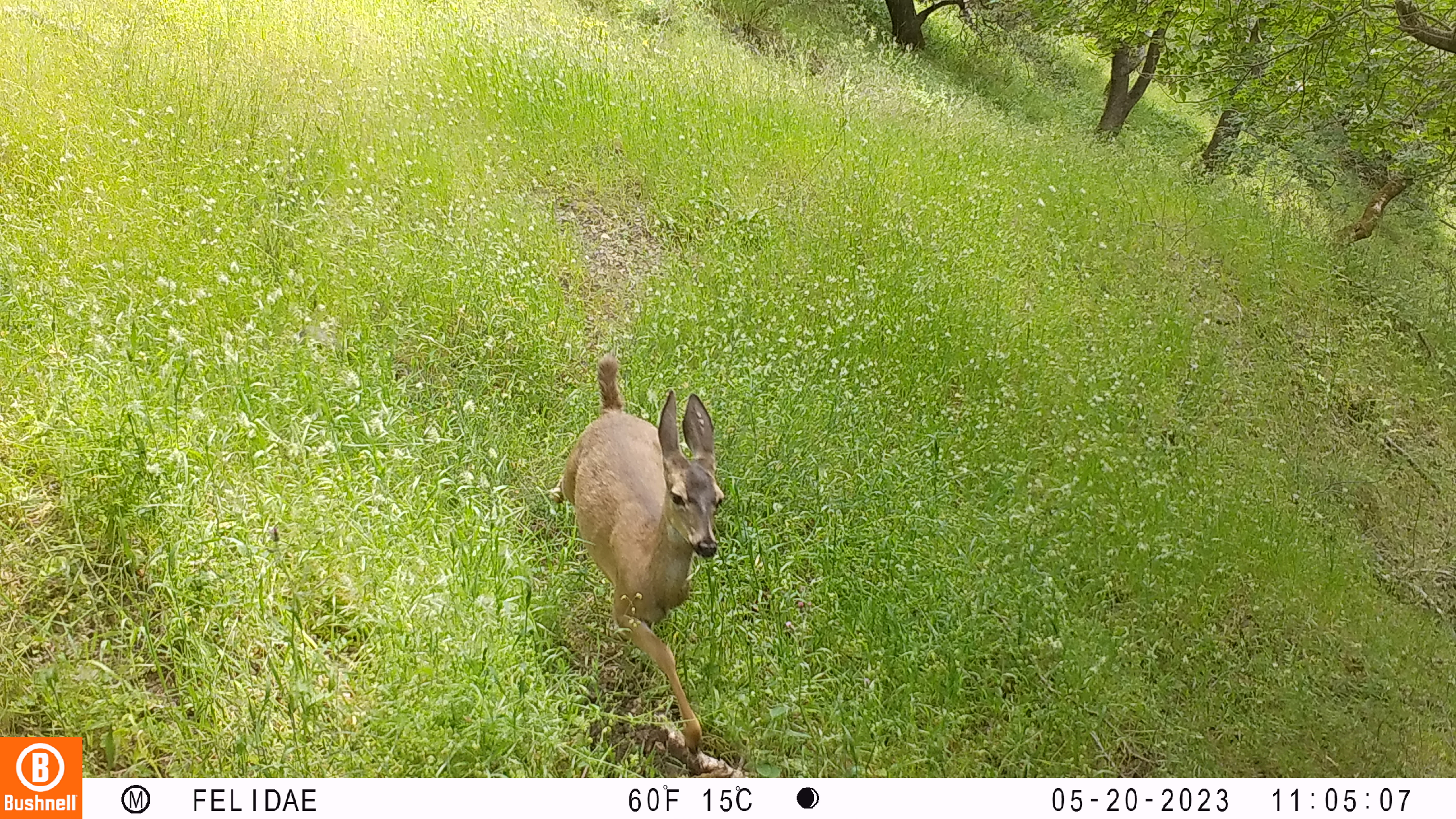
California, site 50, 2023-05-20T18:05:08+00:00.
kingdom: Animalia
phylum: Chordata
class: Mammalia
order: Artiodactyla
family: Cervidae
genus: Odocoileus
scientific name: Odocoileus hemionus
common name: mule deer